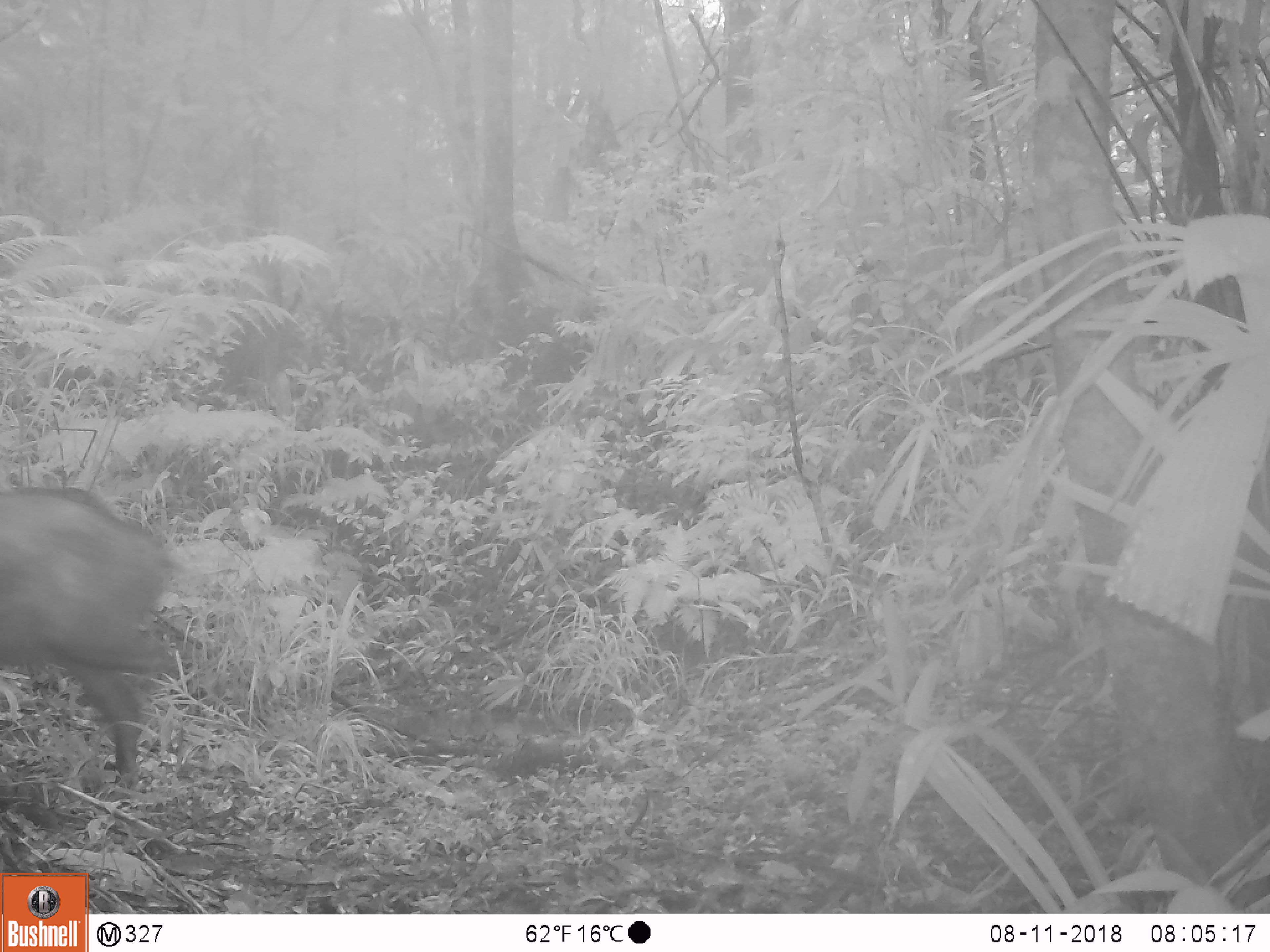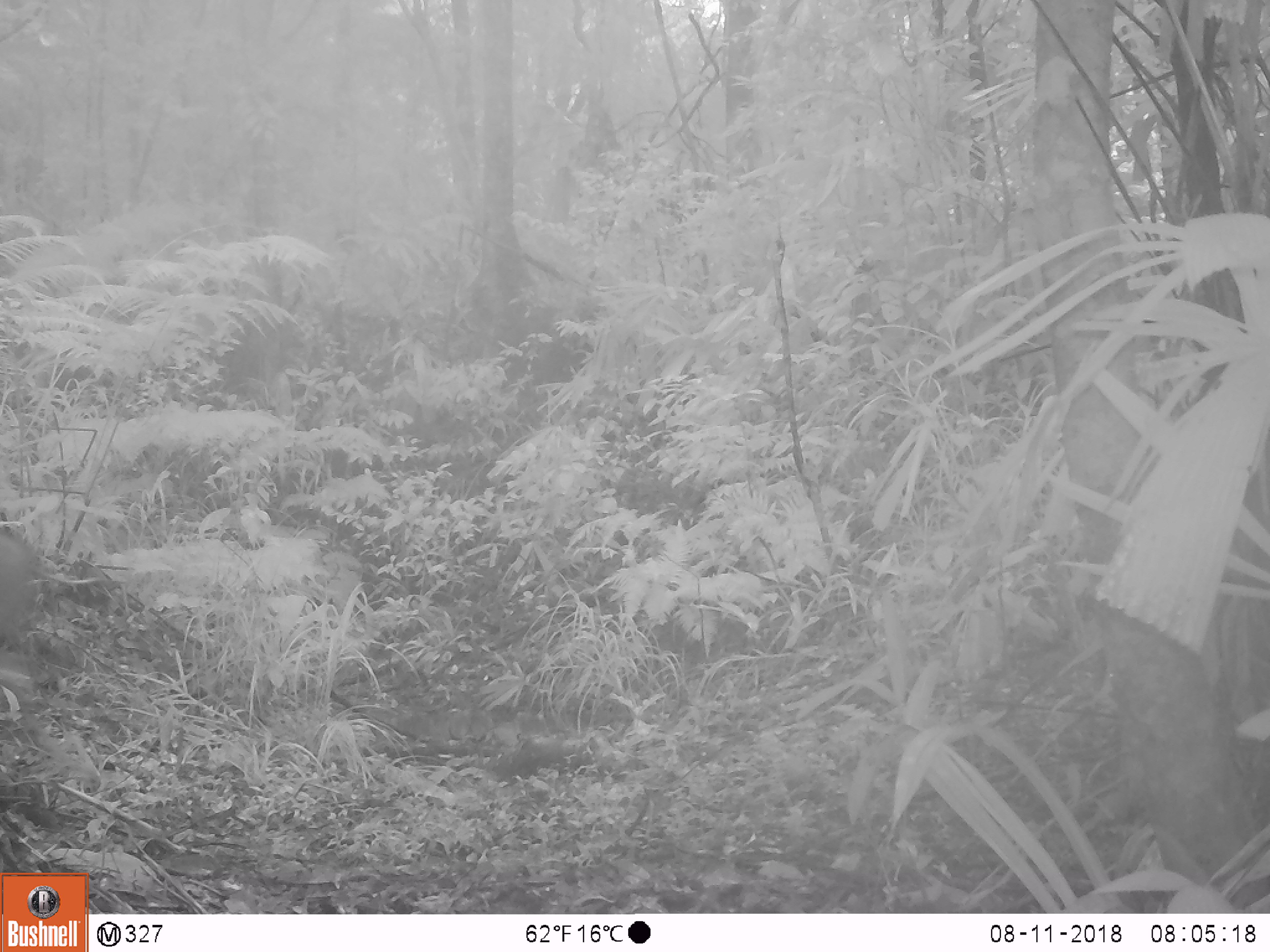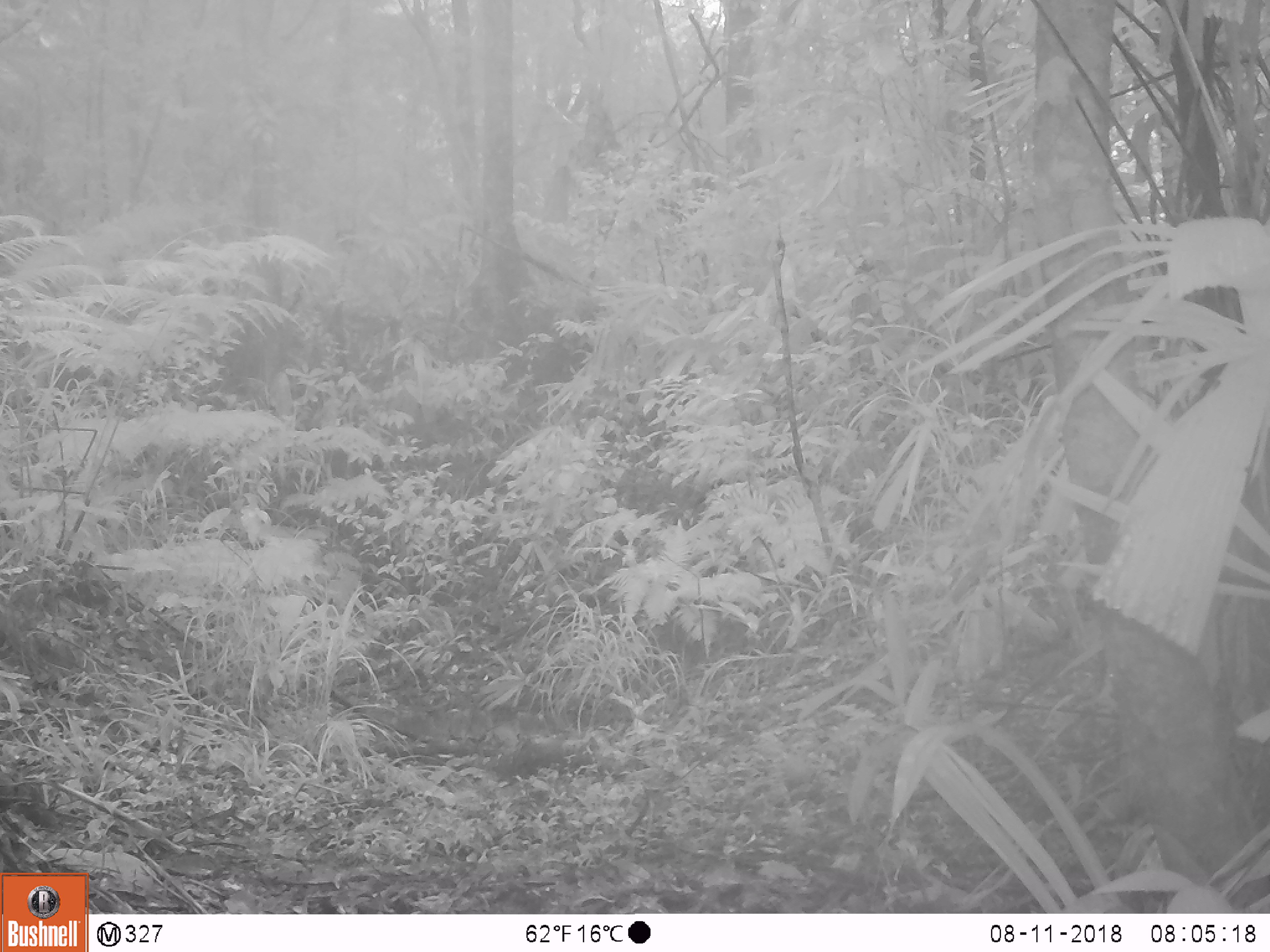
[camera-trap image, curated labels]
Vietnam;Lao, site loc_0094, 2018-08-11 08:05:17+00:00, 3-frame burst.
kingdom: Animalia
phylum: Chordata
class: Mammalia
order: Artiodactyla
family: Suidae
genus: Sus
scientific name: Sus scrofa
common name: eurasian wild pig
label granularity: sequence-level